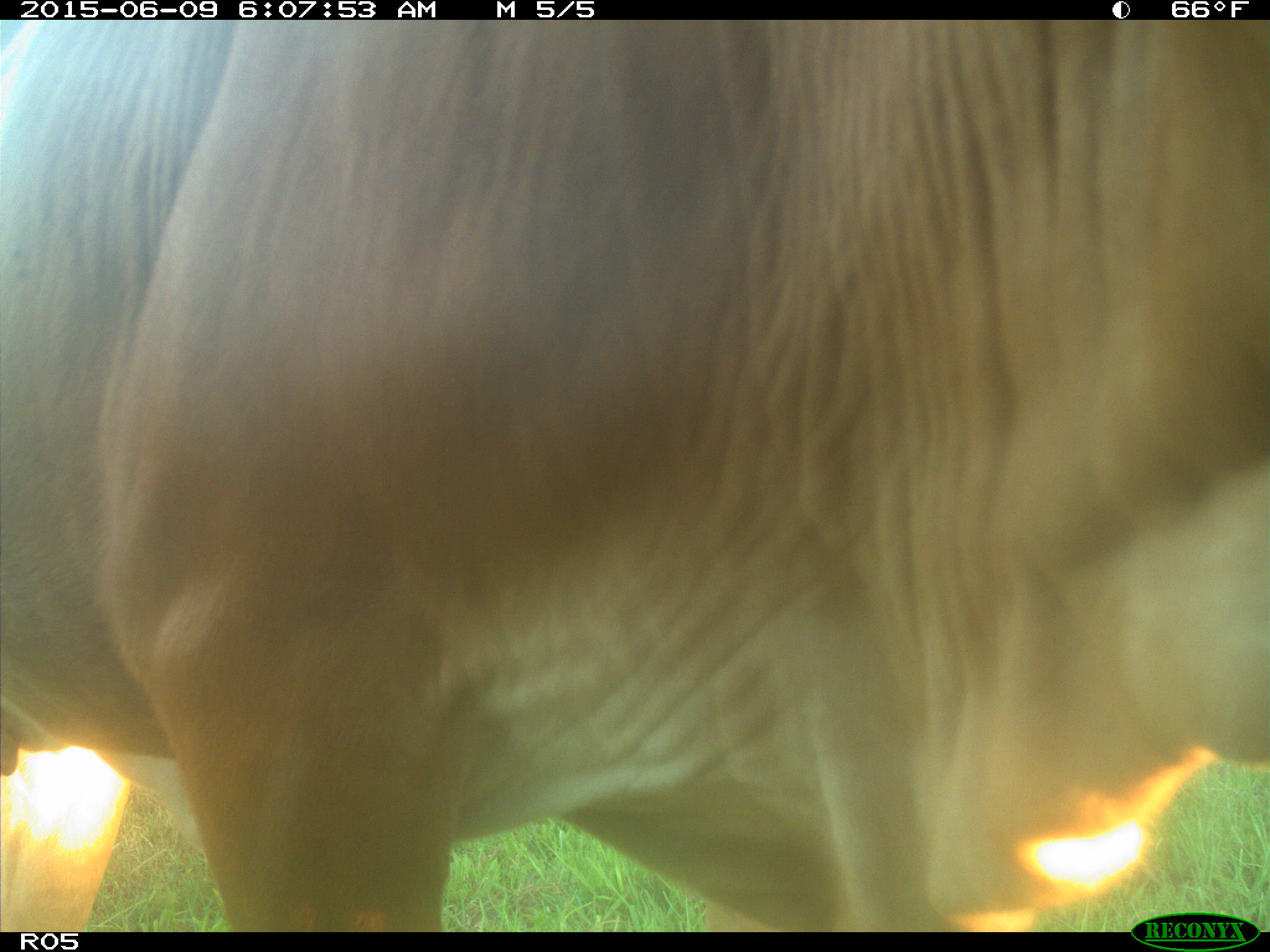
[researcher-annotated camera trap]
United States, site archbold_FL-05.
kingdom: Animalia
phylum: Chordata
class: Mammalia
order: Artiodactyla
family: Bovidae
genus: Bos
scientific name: Bos taurus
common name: domestic cow